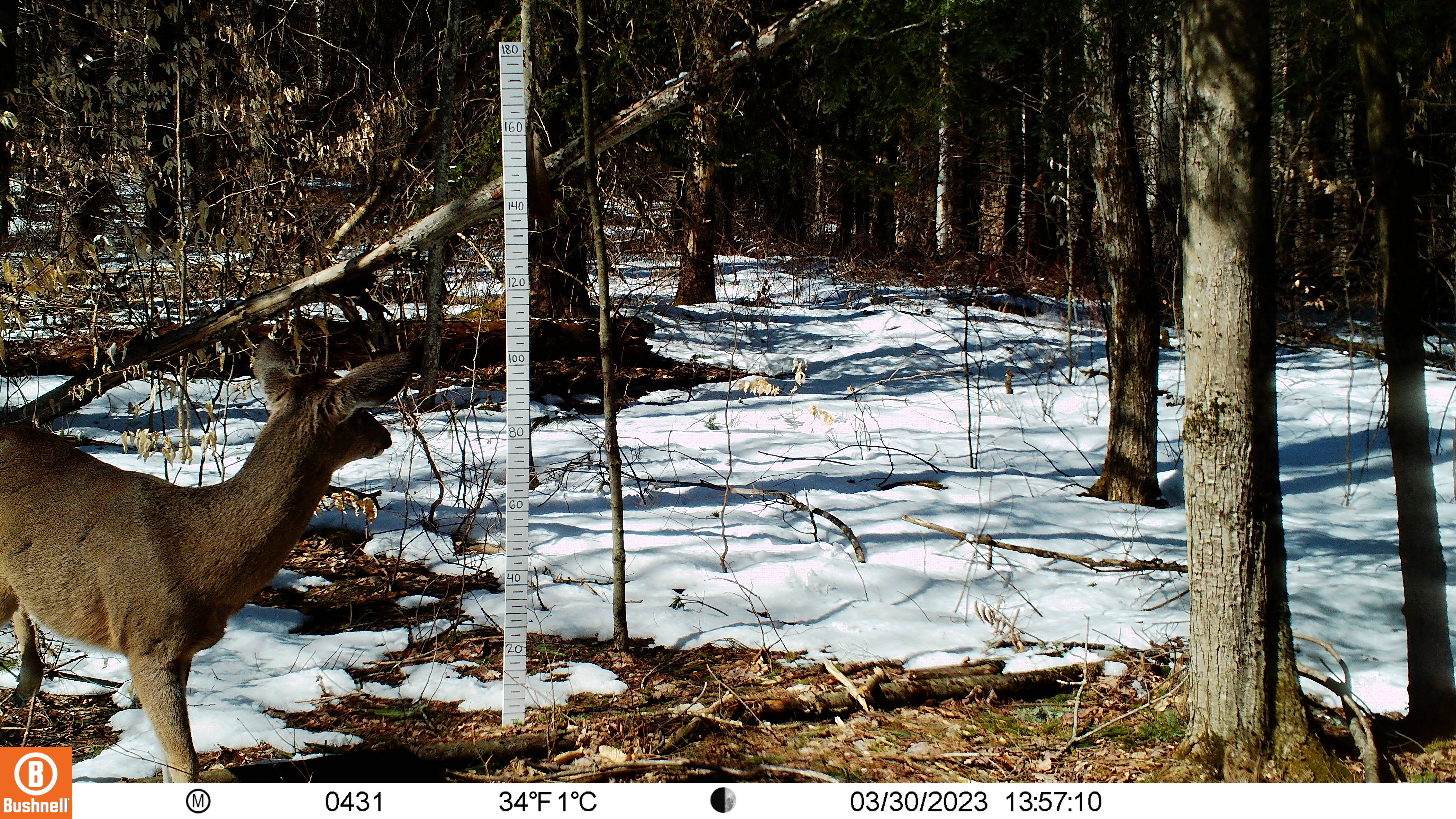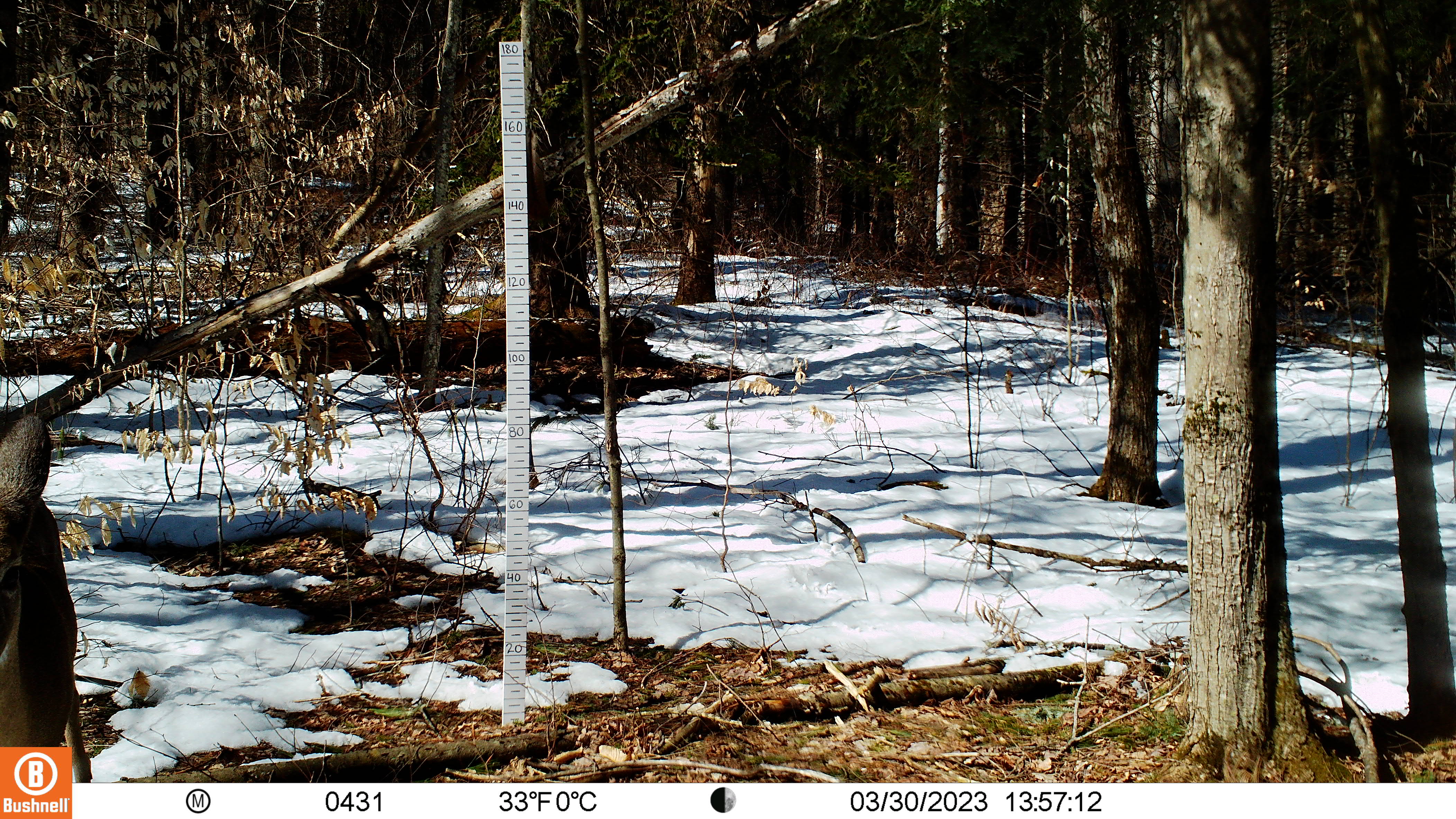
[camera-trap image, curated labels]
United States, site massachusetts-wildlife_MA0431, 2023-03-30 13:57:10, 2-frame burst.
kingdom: Animalia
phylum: Chordata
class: Mammalia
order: Artiodactyla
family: Cervidae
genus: Odocoileus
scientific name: Odocoileus virginianus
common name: white-tailed deer